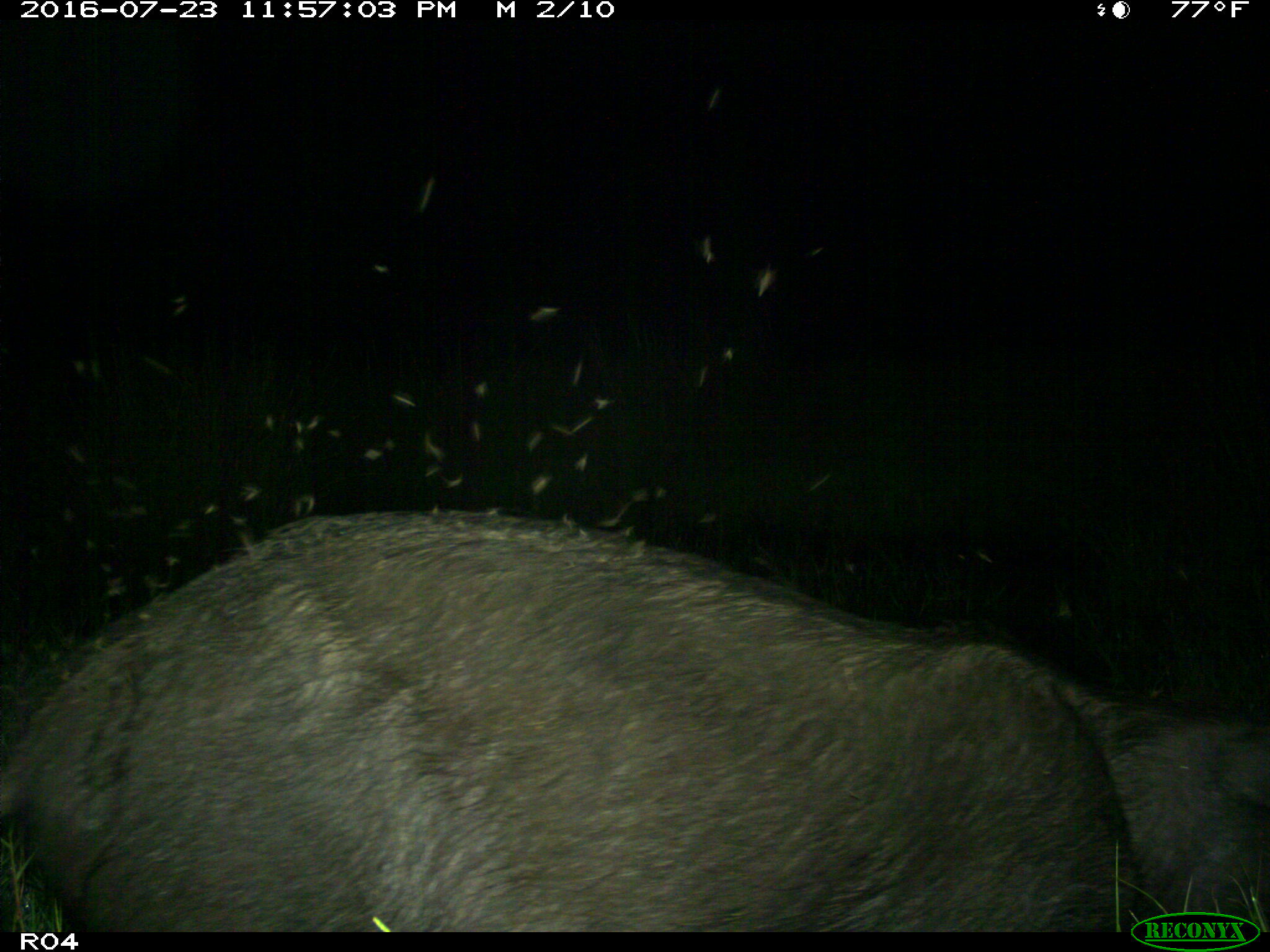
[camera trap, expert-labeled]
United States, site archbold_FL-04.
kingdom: Animalia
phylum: Chordata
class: Mammalia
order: Artiodactyla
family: Suidae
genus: Sus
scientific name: Sus scrofa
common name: wild boar